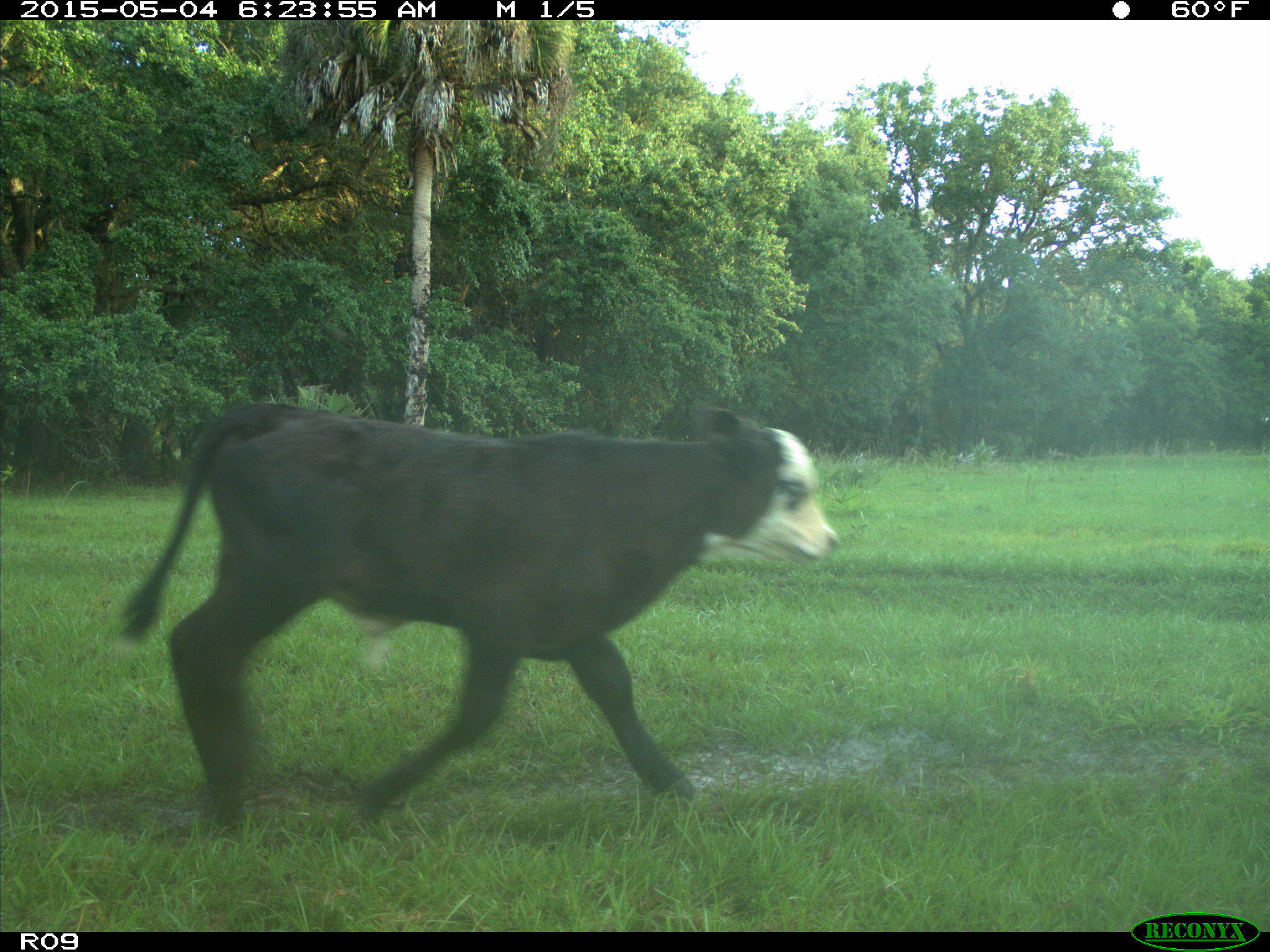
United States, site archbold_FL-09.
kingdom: Animalia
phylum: Chordata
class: Mammalia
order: Artiodactyla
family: Bovidae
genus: Bos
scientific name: Bos taurus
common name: domestic cow